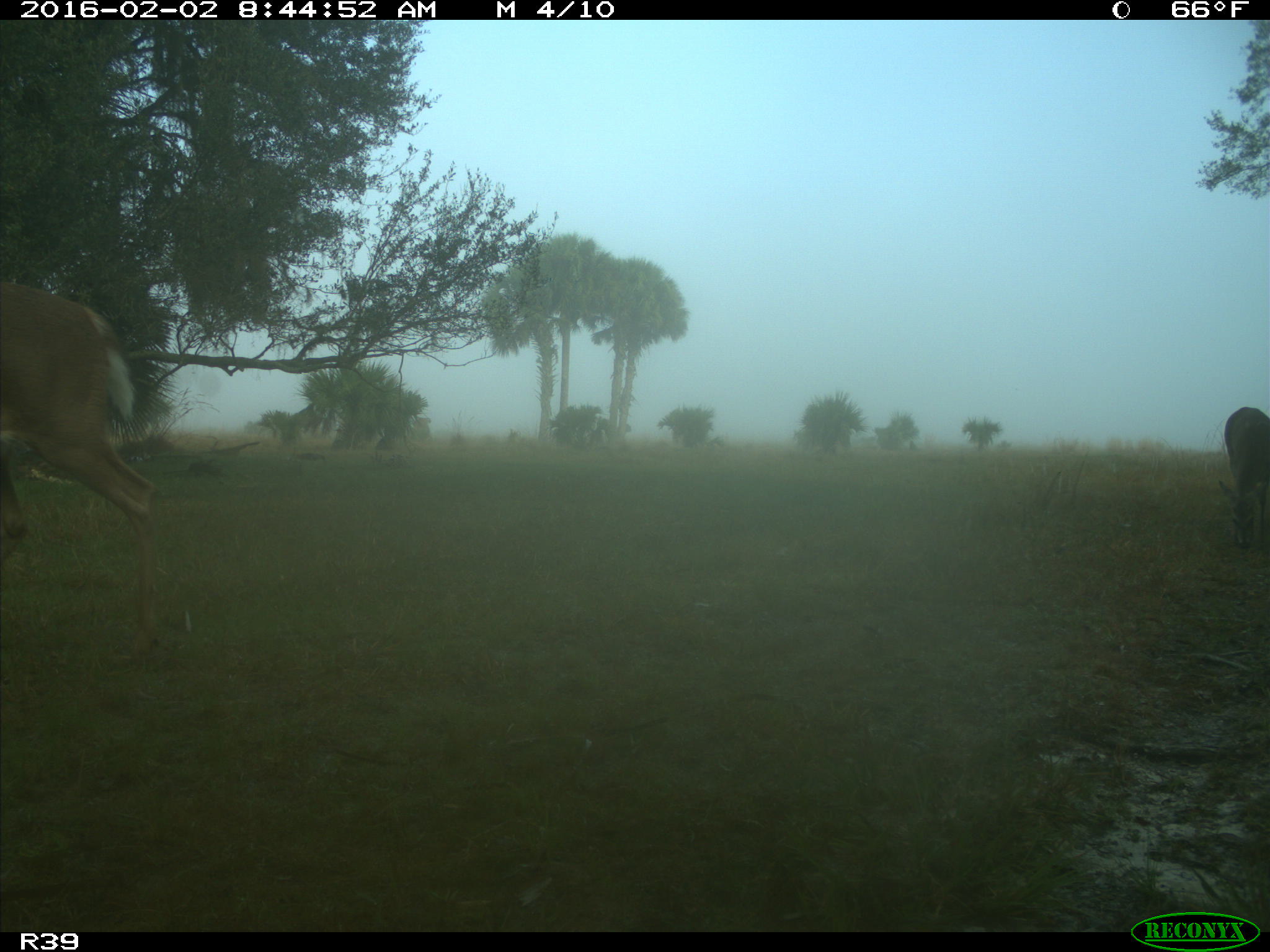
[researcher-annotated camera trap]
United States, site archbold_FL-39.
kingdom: Animalia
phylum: Chordata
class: Mammalia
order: Artiodactyla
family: Cervidae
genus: Odocoileus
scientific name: Odocoileus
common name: deer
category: unidentified deer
Unidentified deer (deer) (Odocoileus).